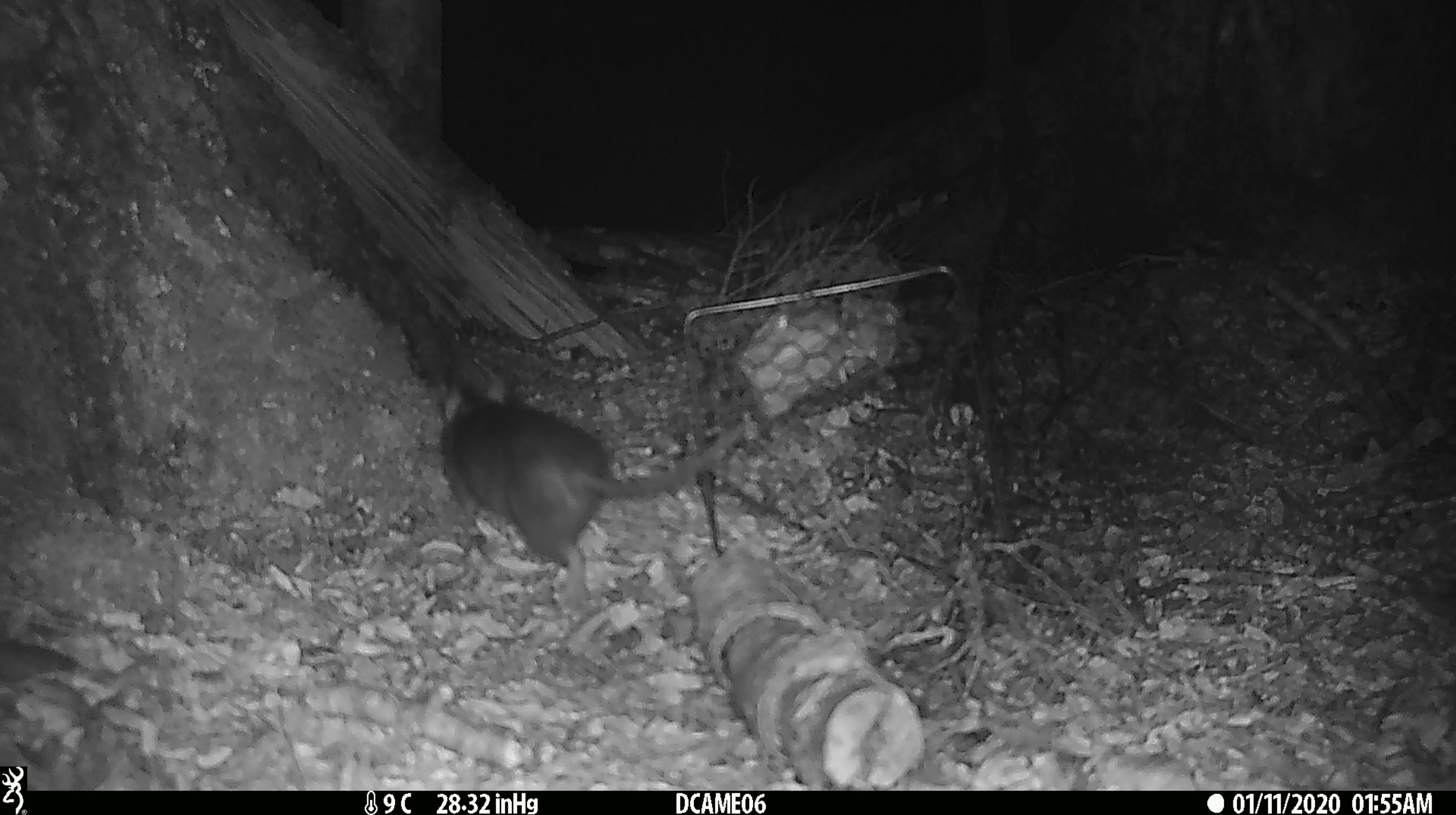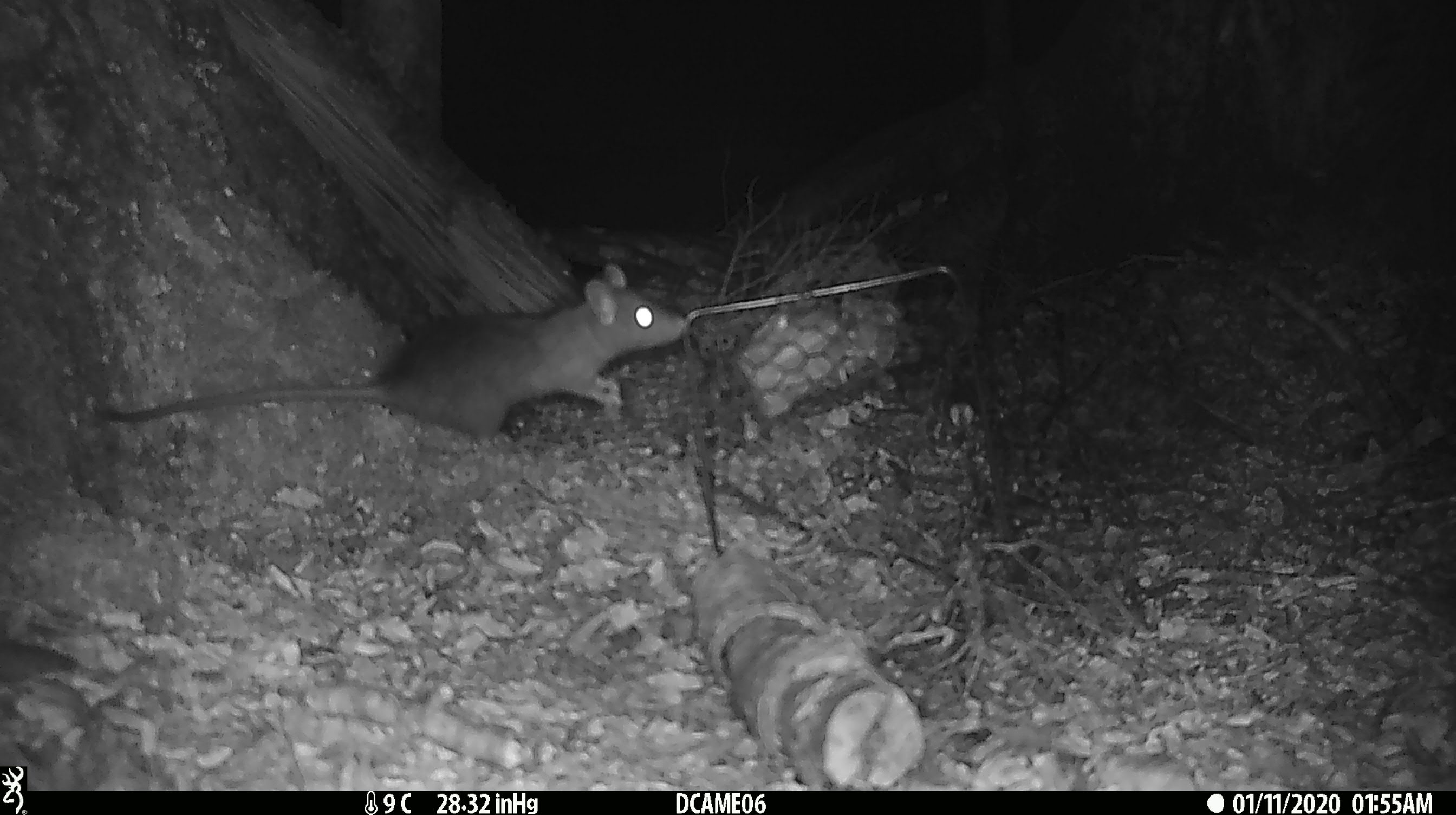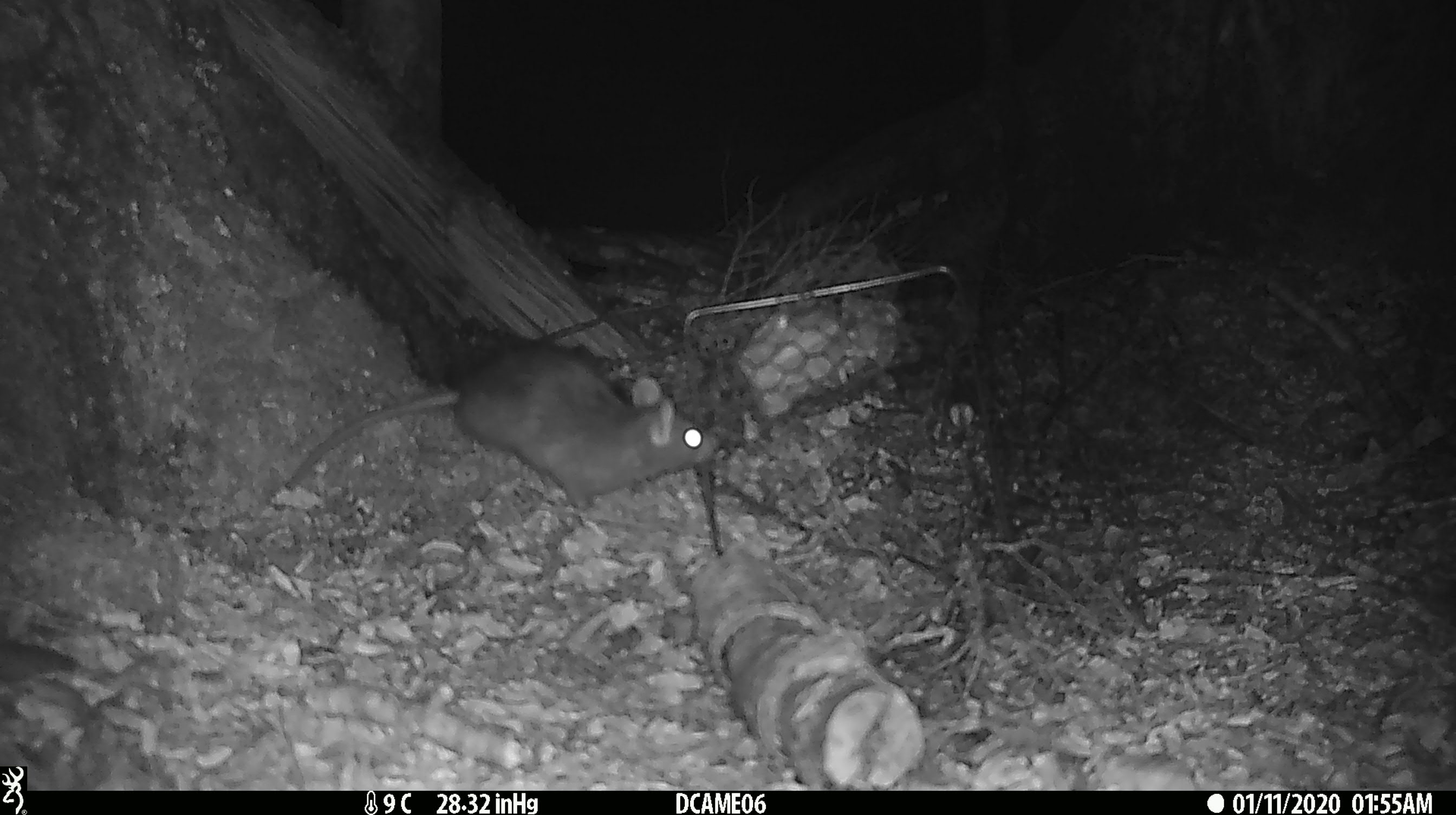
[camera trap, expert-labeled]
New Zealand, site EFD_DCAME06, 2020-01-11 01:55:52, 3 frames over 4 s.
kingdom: Animalia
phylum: Chordata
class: Mammalia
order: Rodentia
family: Muridae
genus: Rattus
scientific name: Rattus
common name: rat